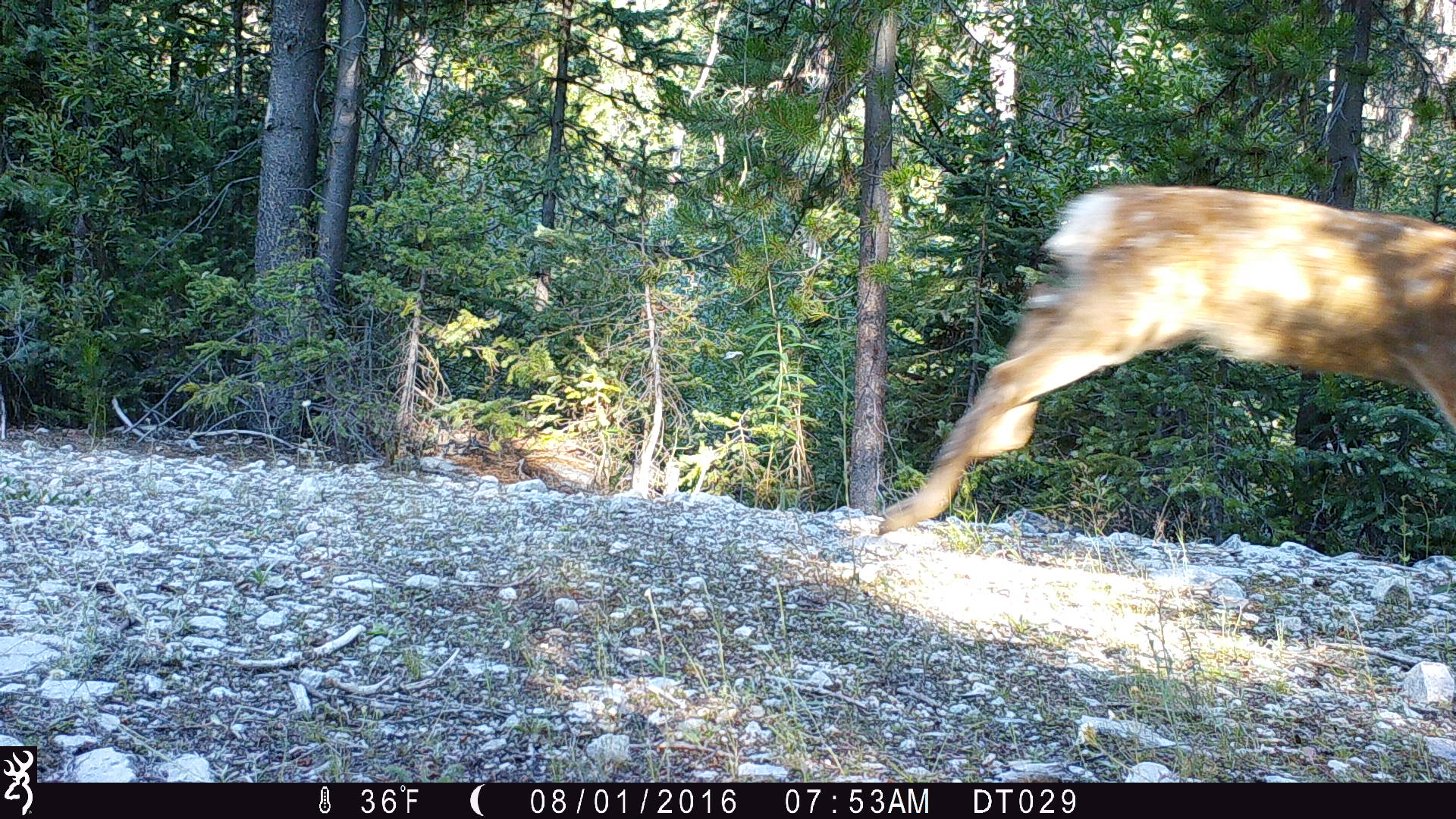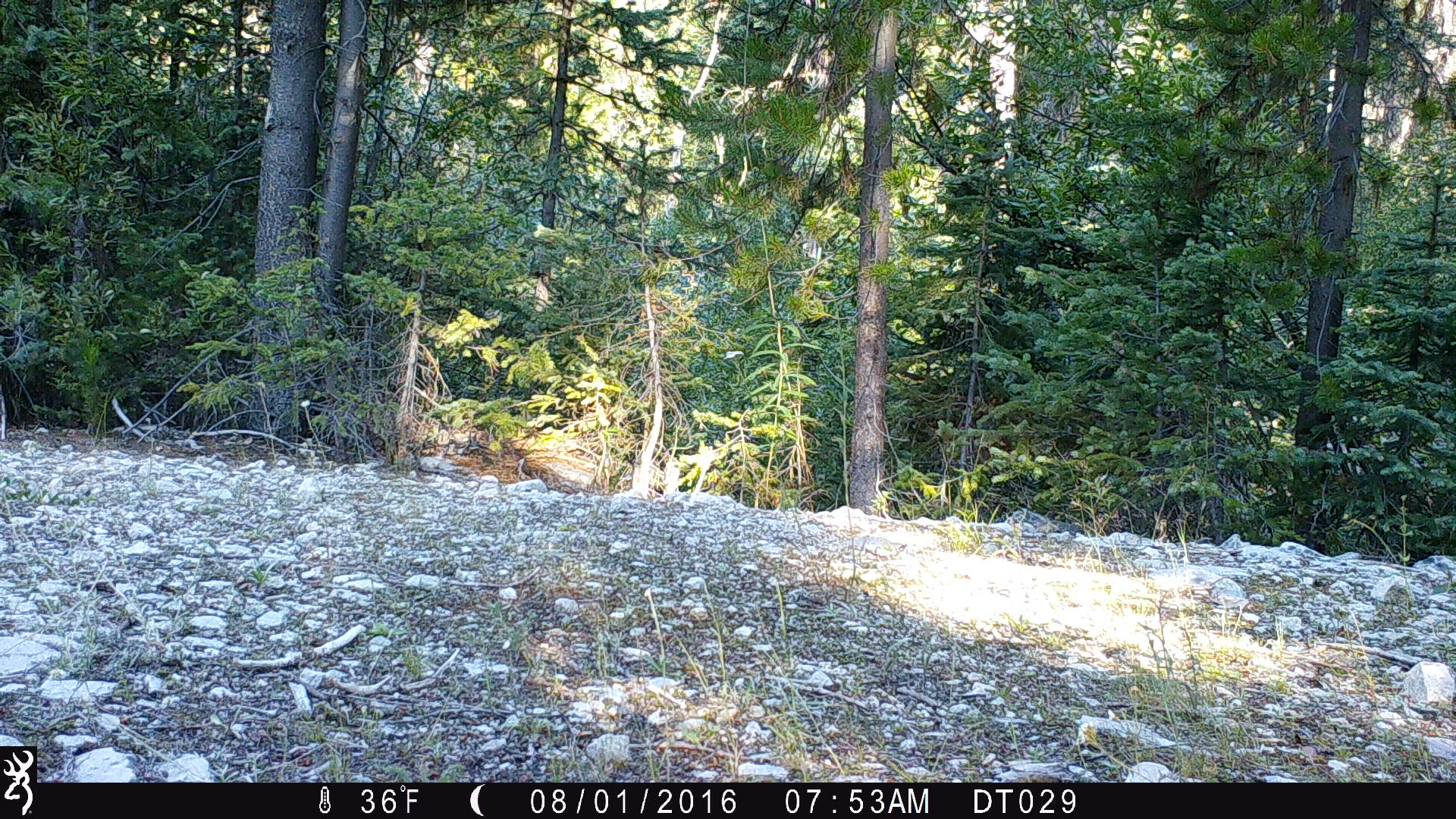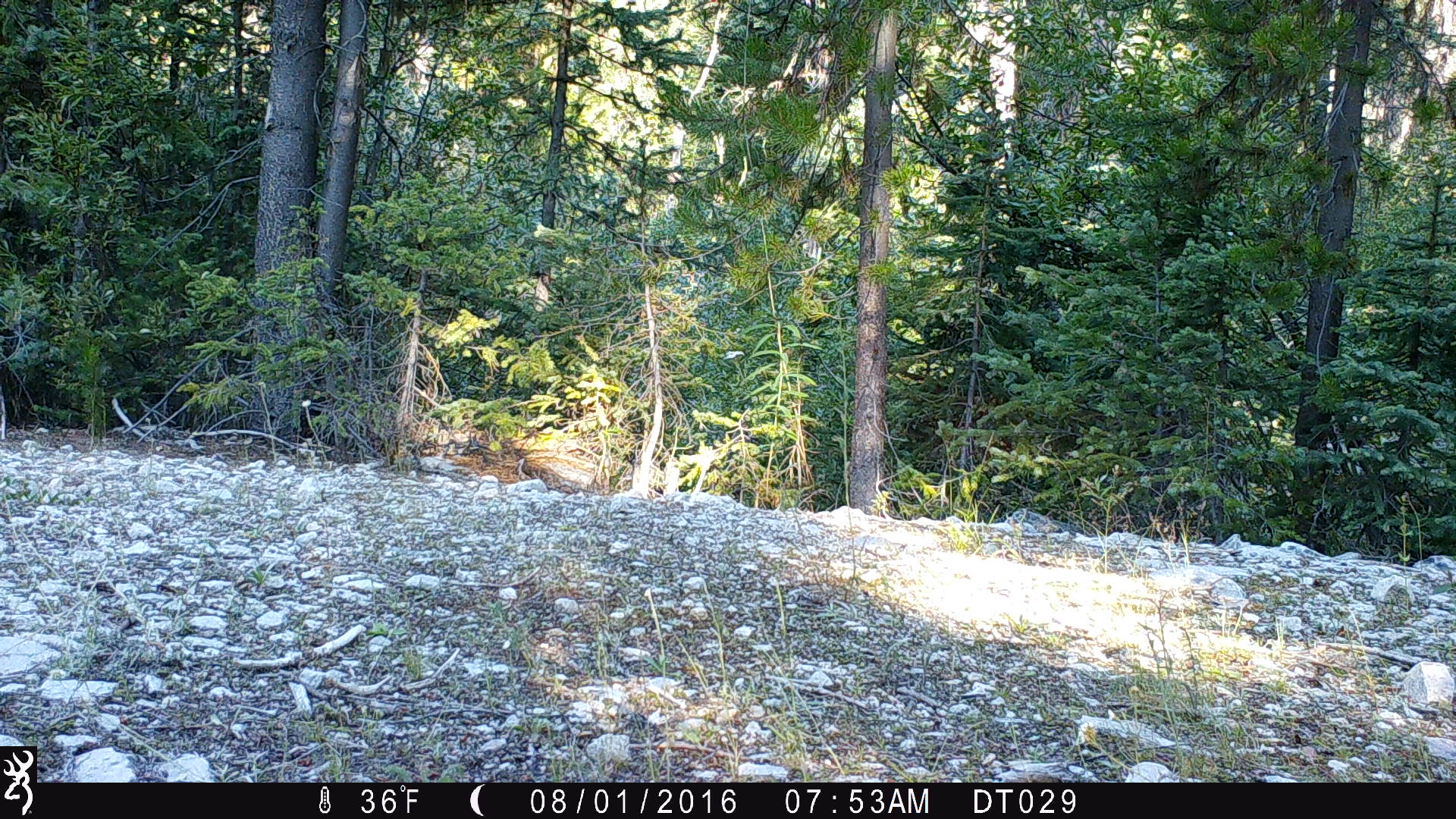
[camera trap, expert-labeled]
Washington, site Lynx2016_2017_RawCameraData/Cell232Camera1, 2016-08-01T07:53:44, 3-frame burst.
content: unidentified animal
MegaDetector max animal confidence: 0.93